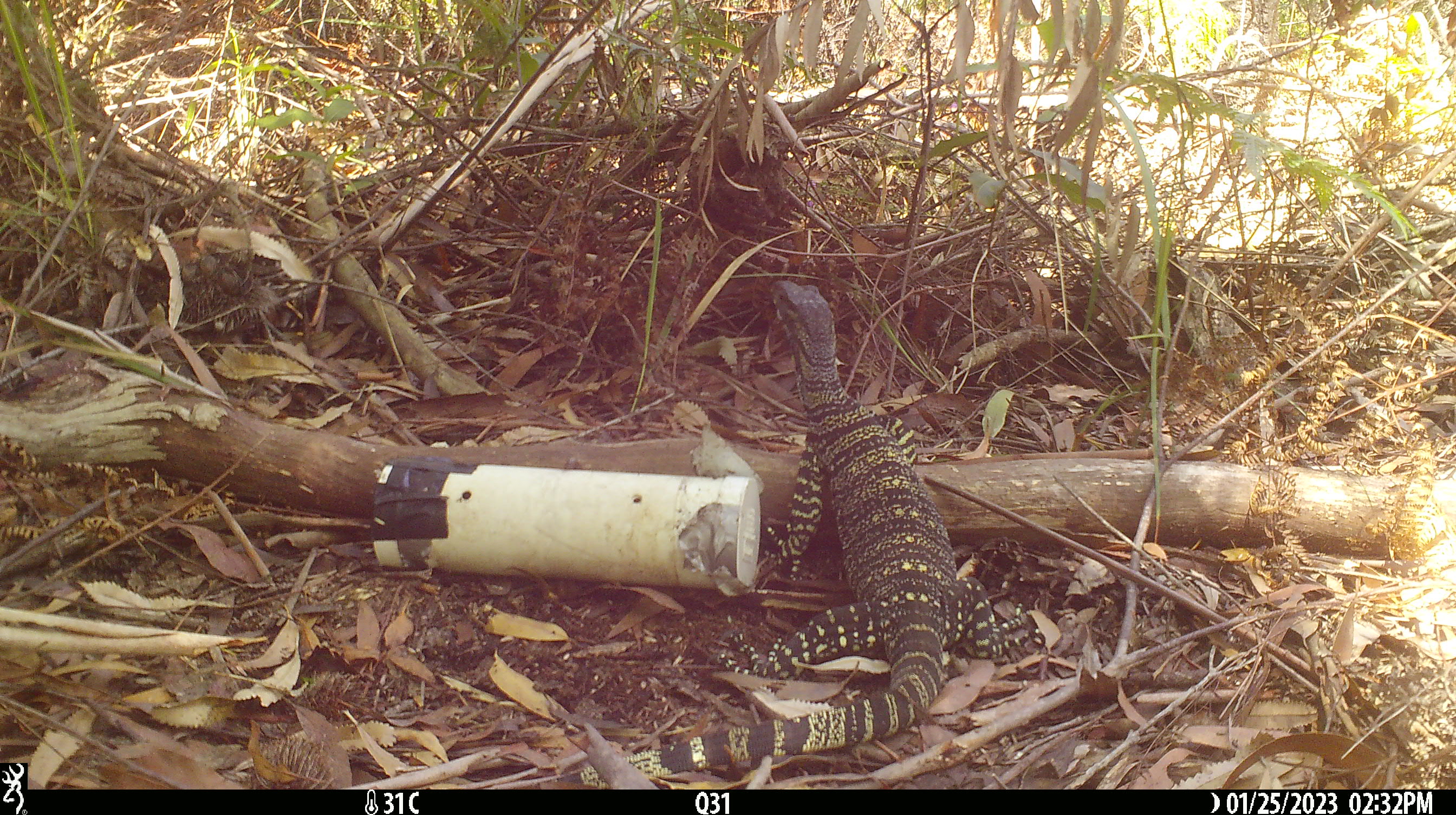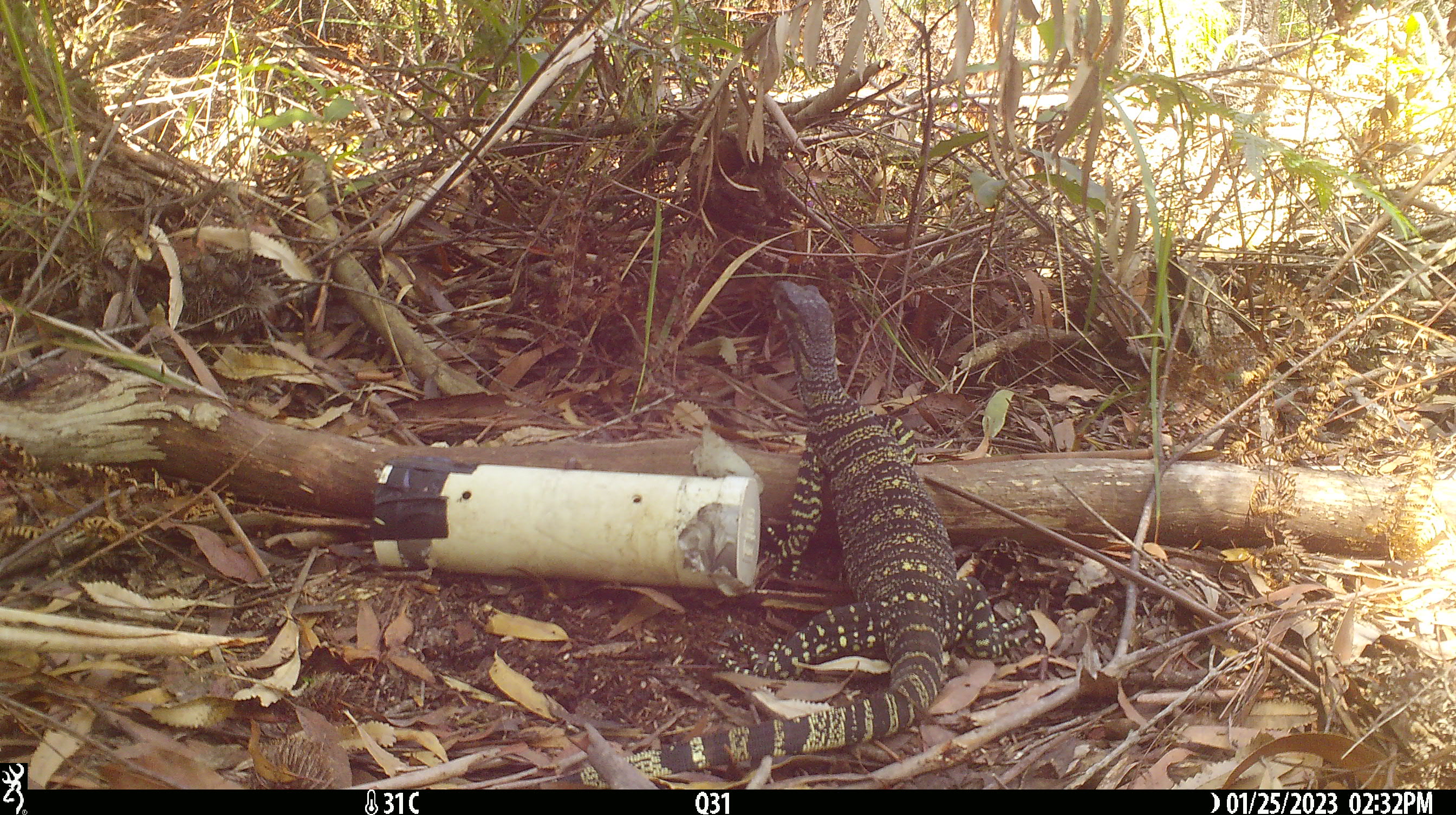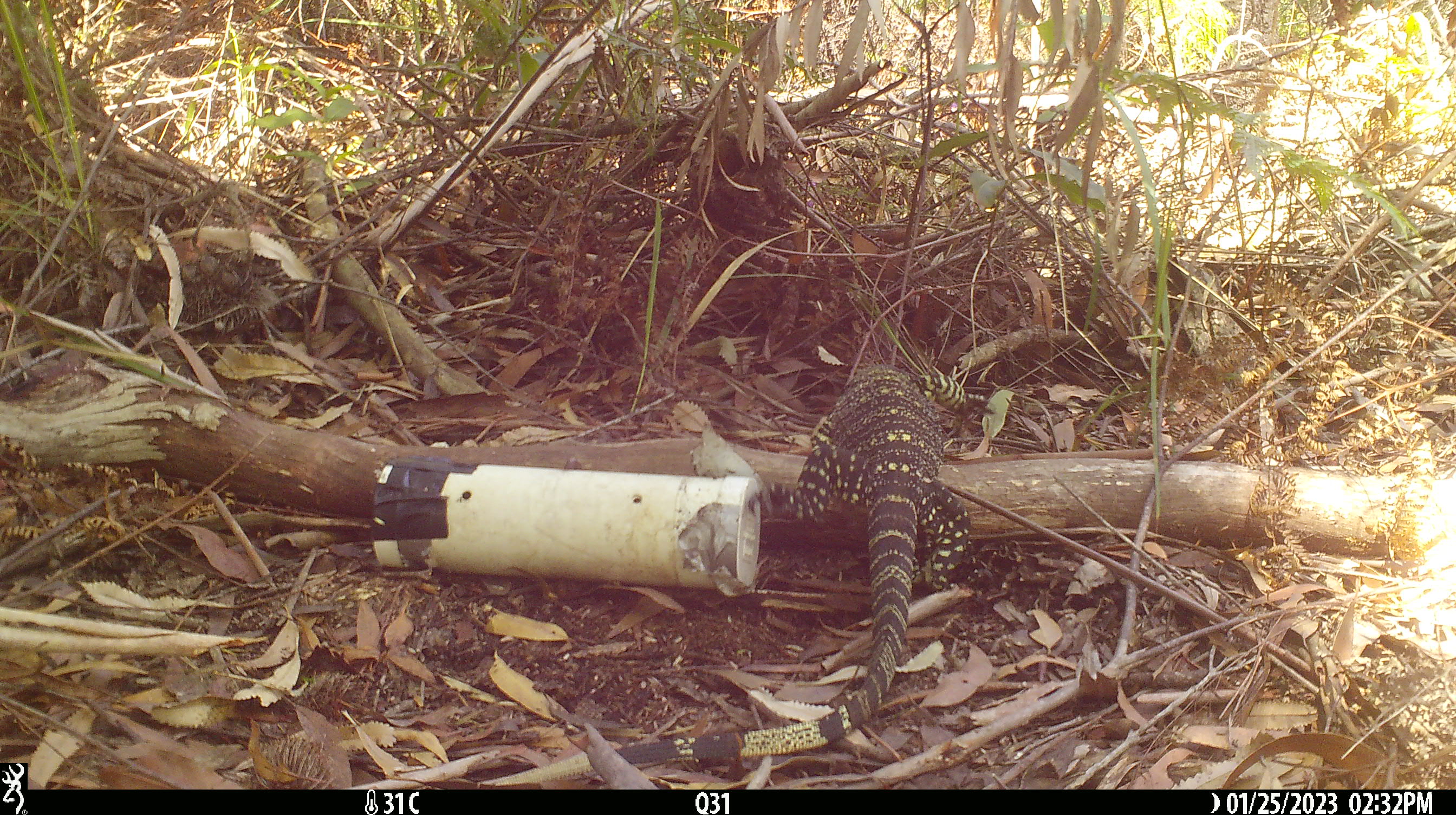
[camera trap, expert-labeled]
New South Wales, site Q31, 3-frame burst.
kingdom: Animalia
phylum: Chordata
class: Reptilia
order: Squamata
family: Varanidae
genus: Varanus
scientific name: Varanus varius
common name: lace monitor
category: goanna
Goanna (lace monitor) (Varanus varius).